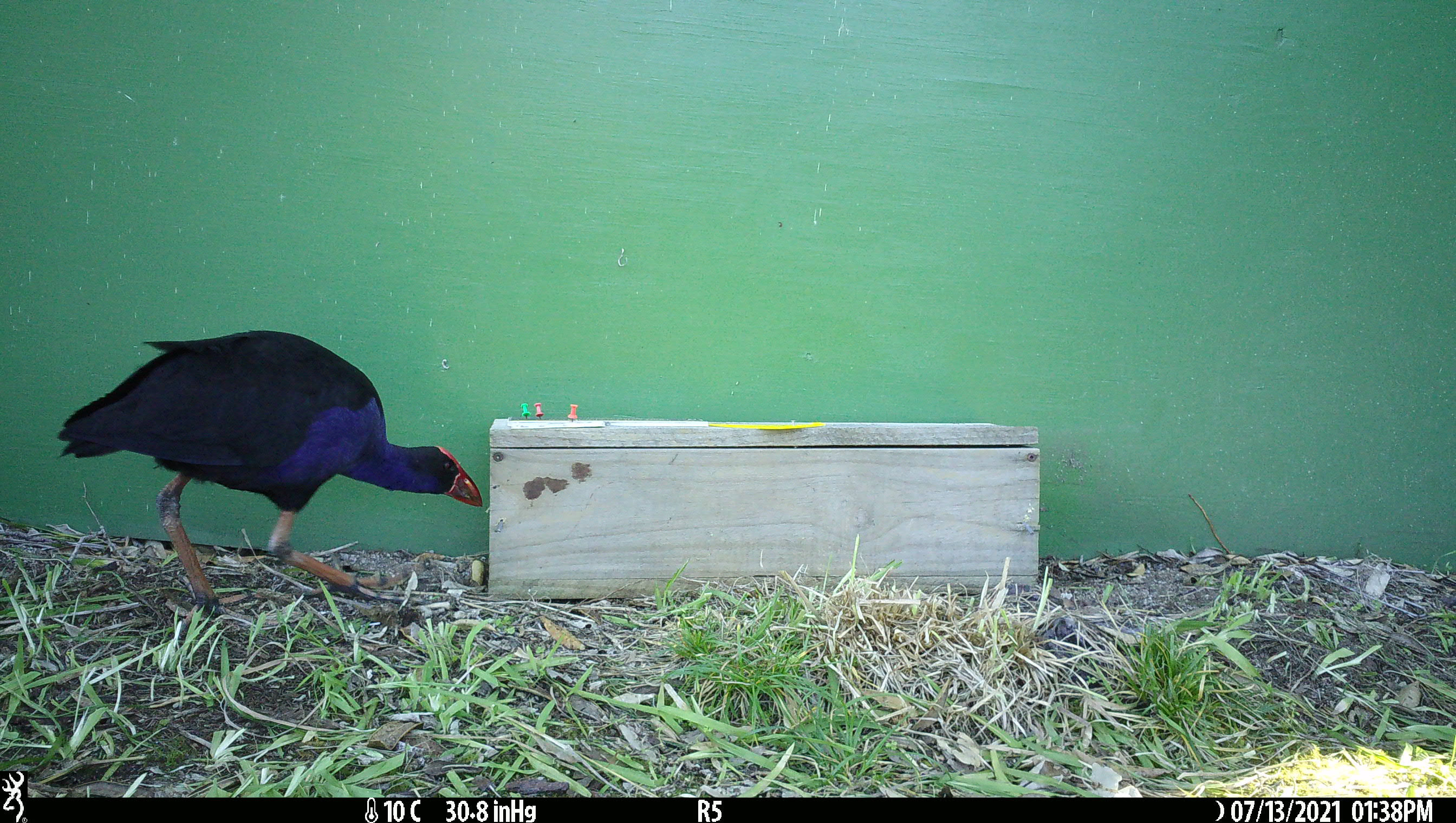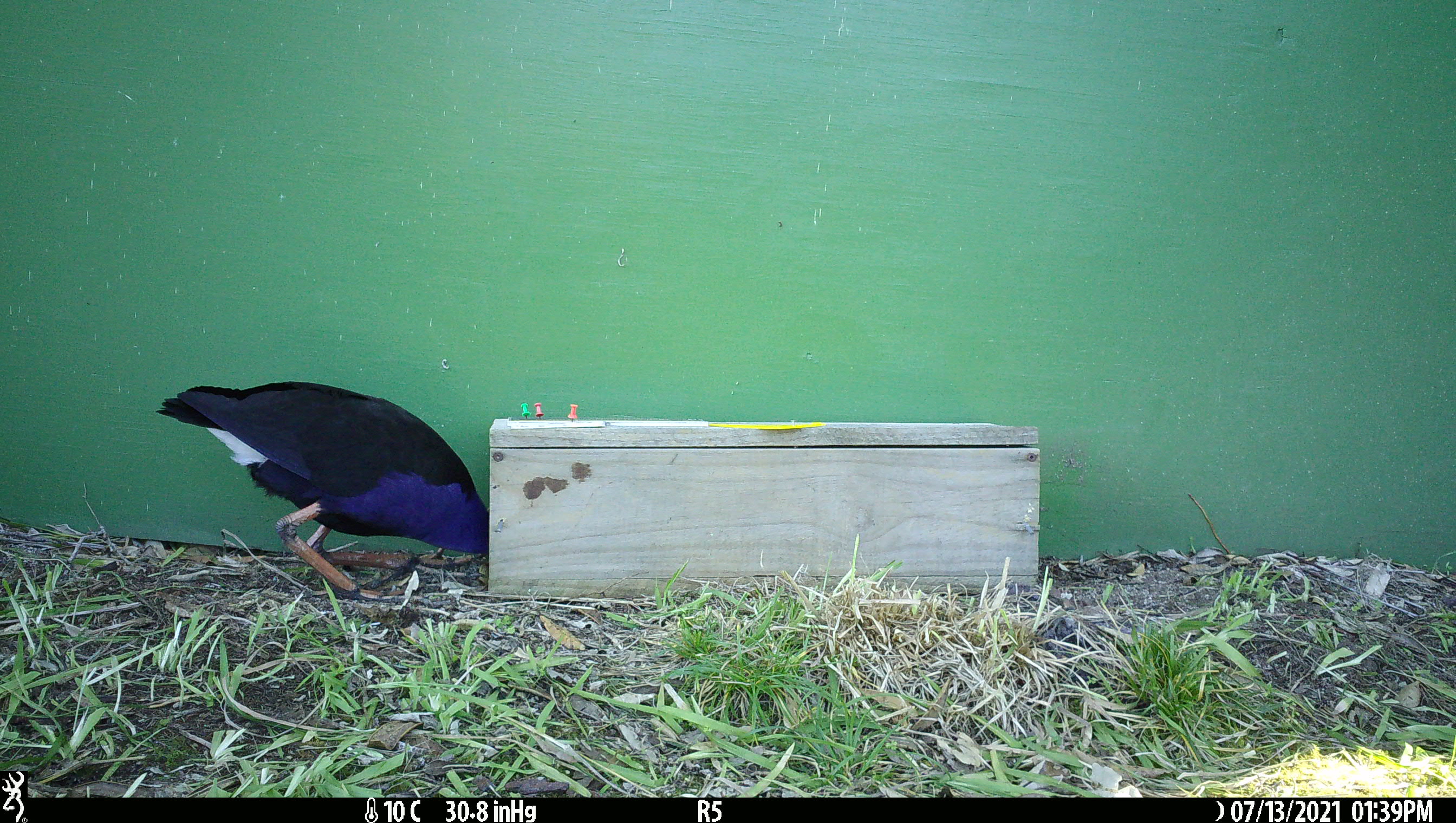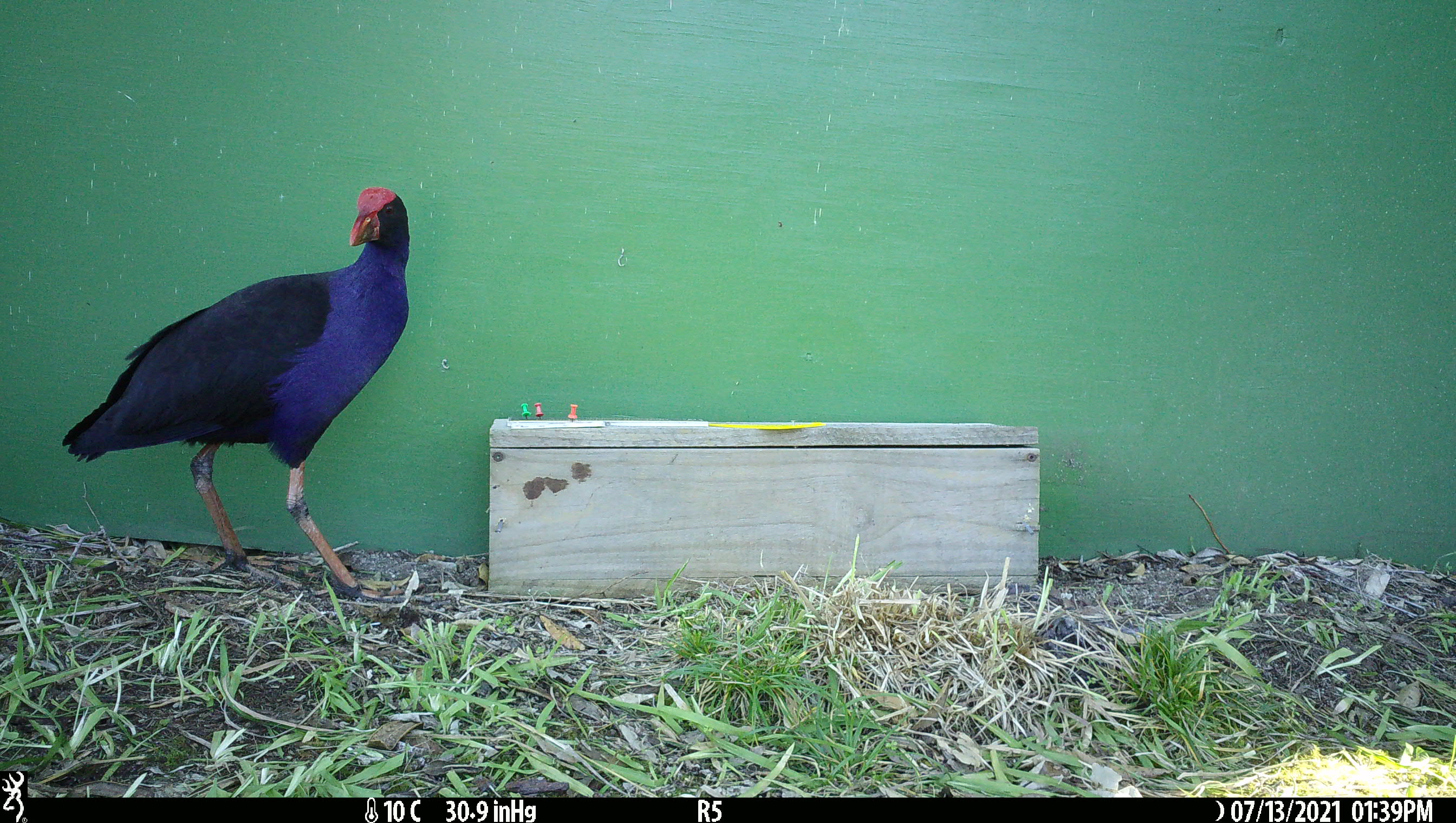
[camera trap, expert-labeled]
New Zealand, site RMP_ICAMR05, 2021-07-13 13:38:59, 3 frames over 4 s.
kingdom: Animalia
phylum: Chordata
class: Aves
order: Gruiformes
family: Rallidae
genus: Porphyrio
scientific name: Porphyrio melanotus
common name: australasian swamphen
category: pukeko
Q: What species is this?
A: Pukeko (australasian swamphen) (Porphyrio melanotus).